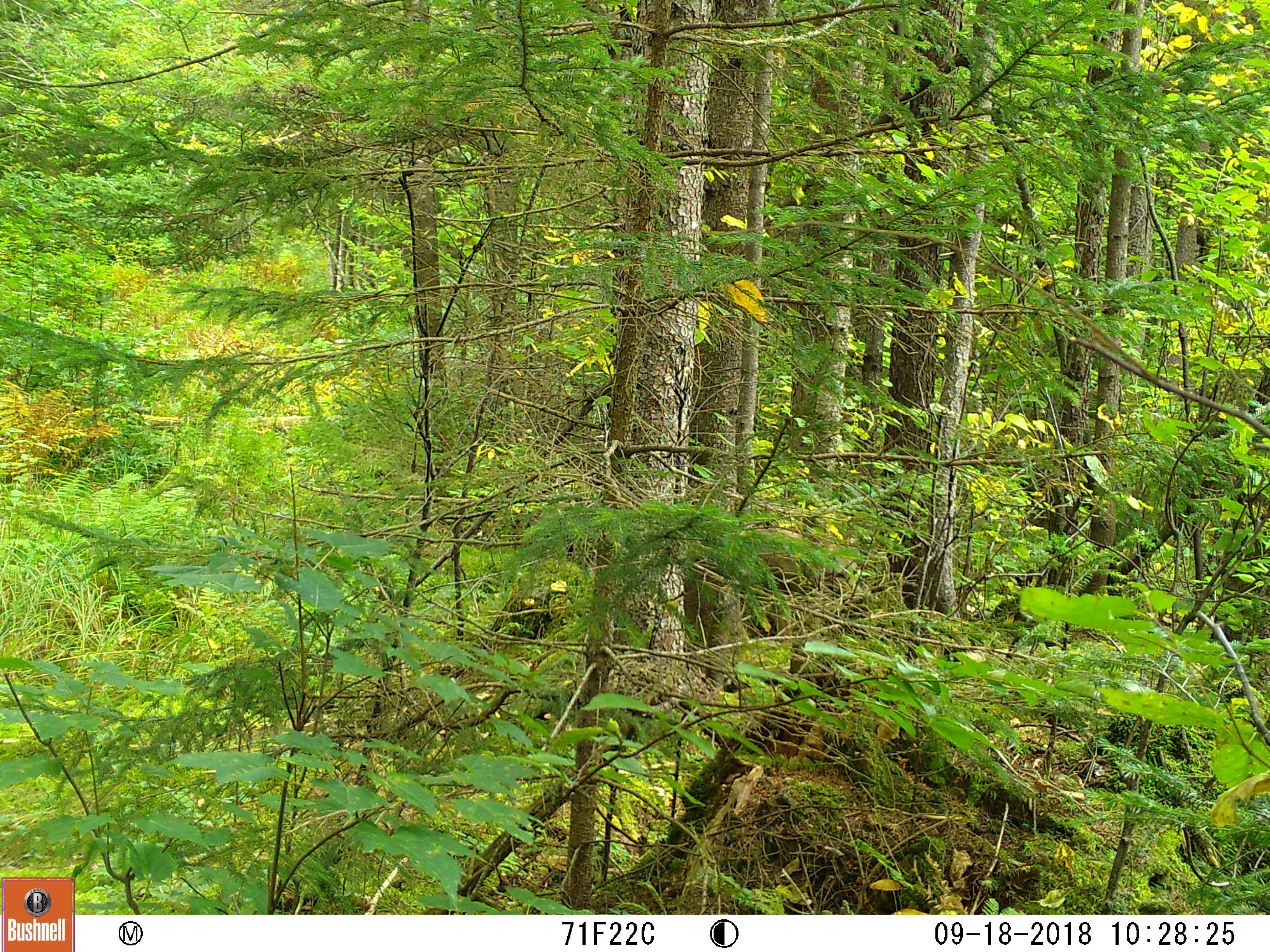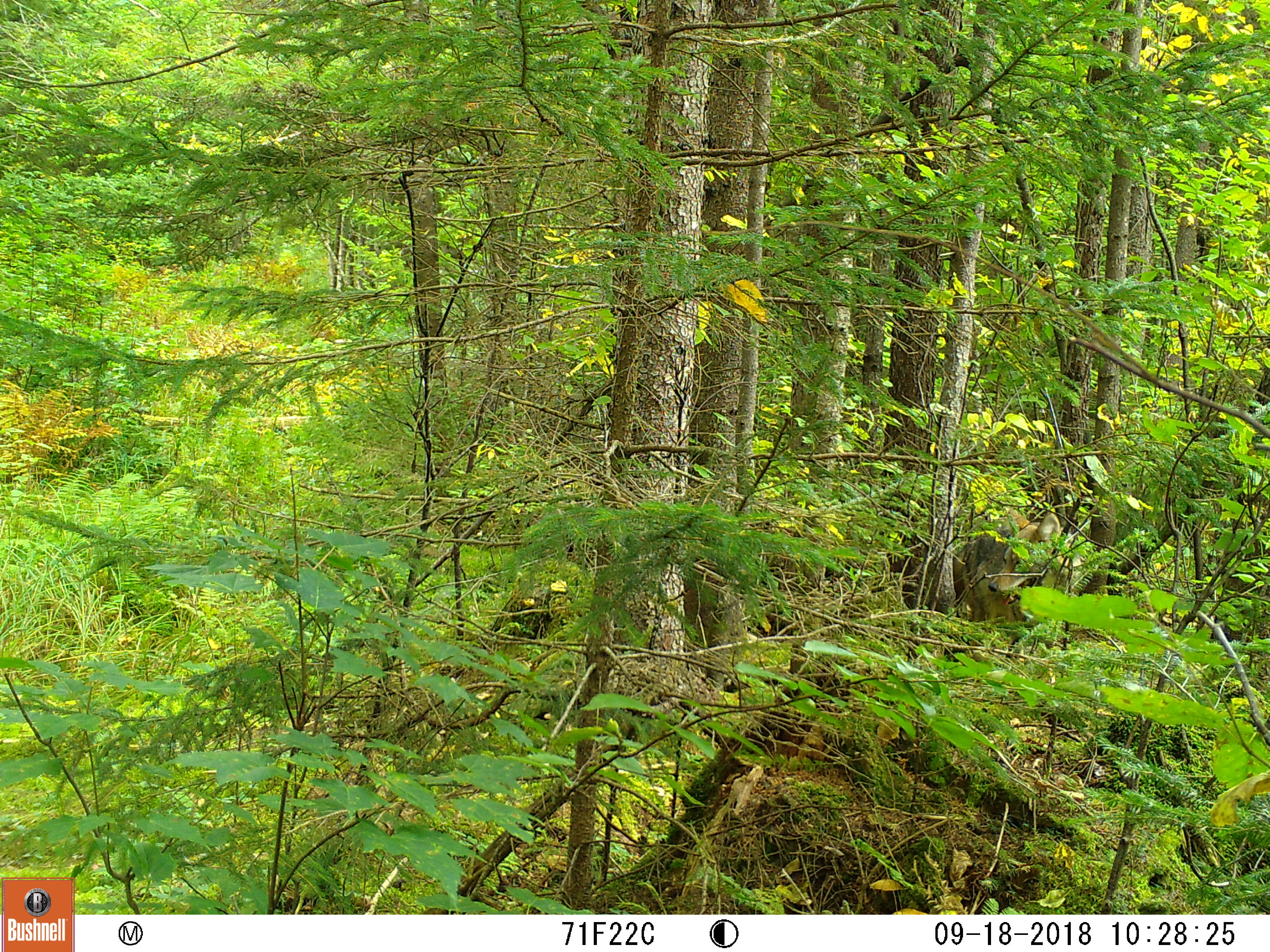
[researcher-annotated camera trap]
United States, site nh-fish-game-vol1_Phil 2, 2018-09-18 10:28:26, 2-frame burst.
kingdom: Animalia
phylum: Chordata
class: Mammalia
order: Carnivora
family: Canidae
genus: Canis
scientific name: Canis latrans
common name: coyote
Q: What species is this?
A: Coyote (Canis latrans).